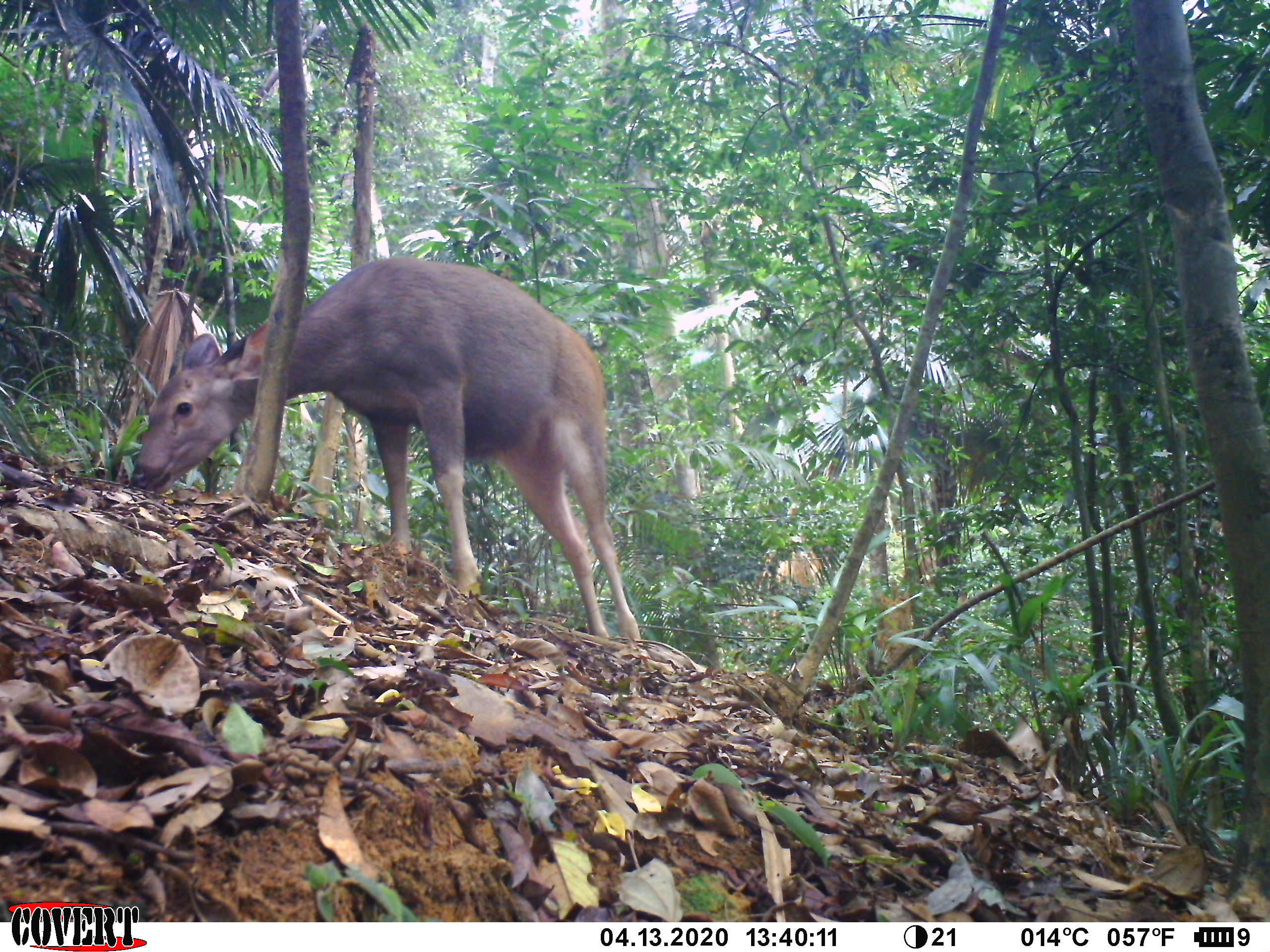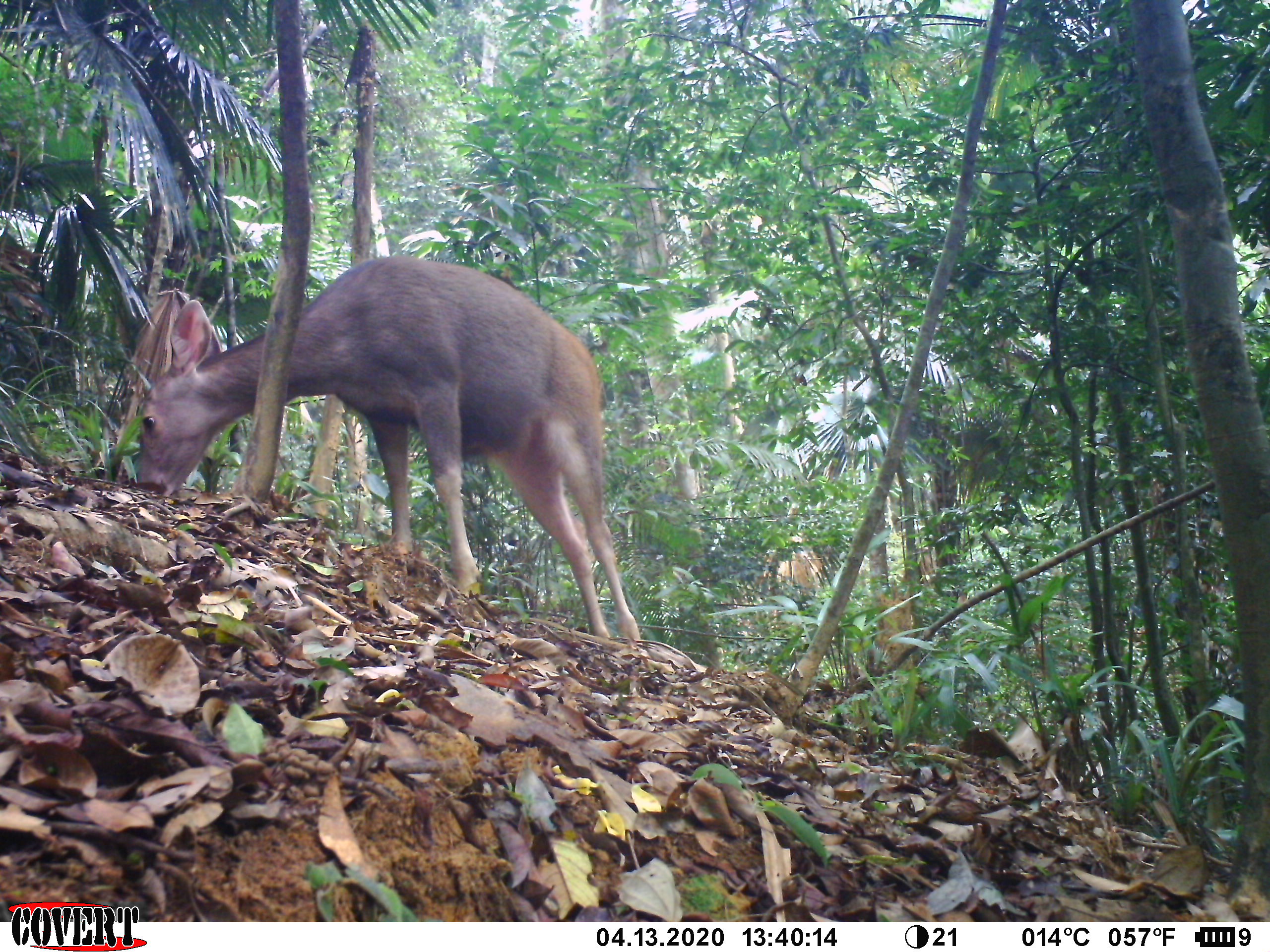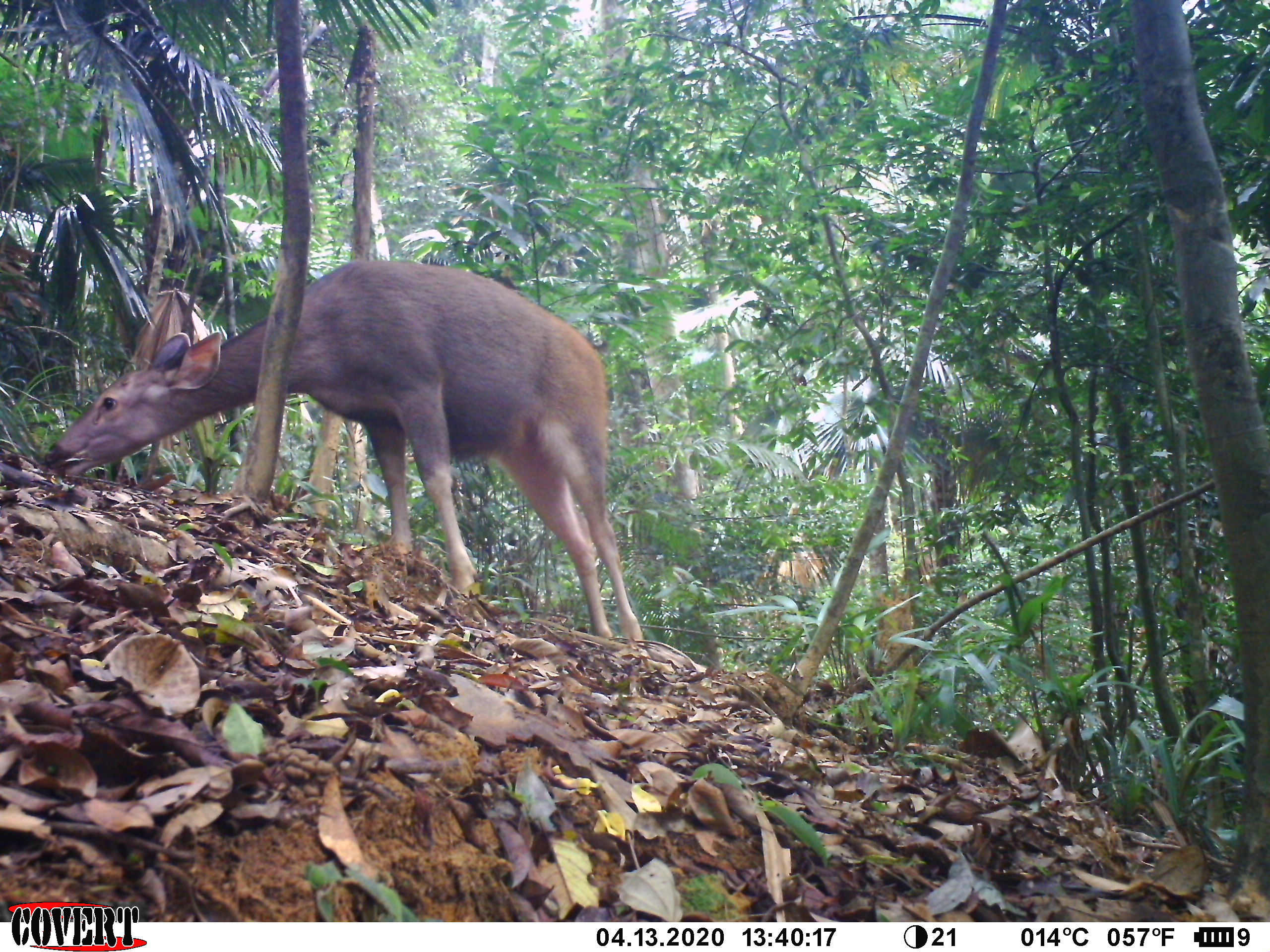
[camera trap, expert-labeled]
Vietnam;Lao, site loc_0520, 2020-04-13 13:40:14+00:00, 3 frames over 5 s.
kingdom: Animalia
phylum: Chordata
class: Mammalia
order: Artiodactyla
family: Cervidae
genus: Rusa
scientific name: Rusa unicolor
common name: sambar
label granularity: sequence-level